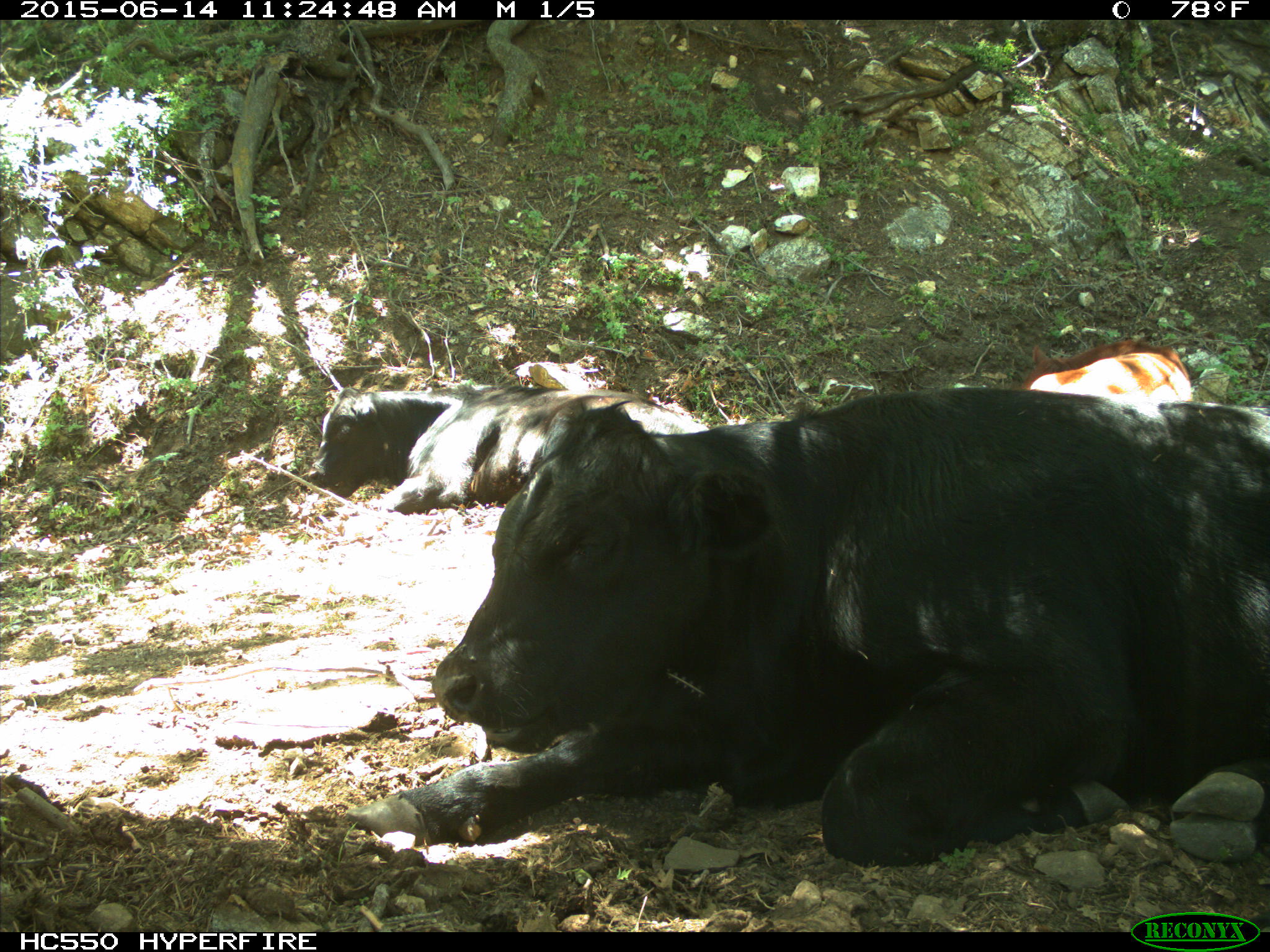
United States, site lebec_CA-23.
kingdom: Animalia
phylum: Chordata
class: Mammalia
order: Artiodactyla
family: Bovidae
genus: Bos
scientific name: Bos taurus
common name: domestic cow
Bos taurus (domestic cow).